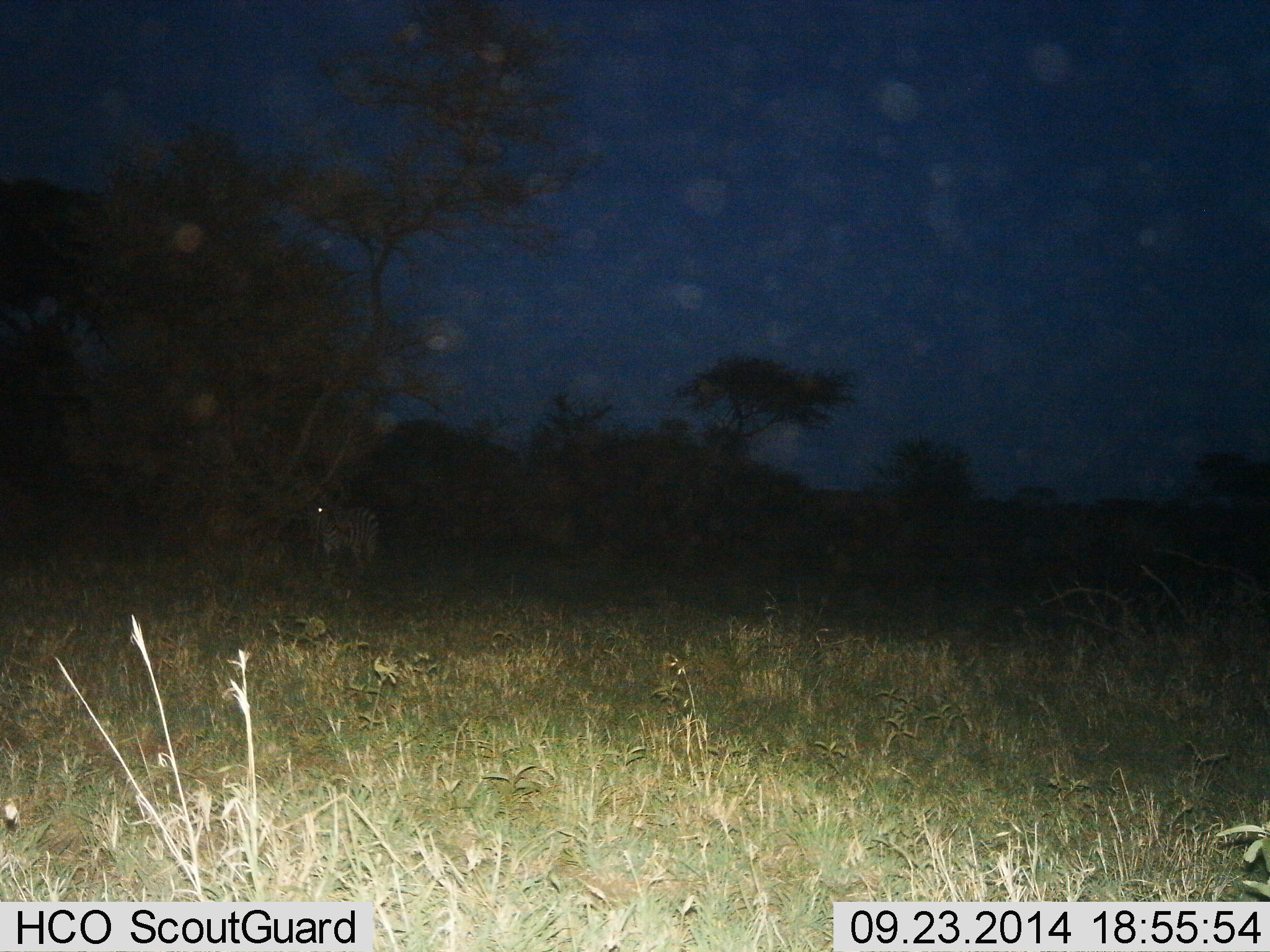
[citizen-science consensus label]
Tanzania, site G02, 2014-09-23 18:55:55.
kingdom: Animalia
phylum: Chordata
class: Mammalia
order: Perissodactyla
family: Equidae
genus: Equus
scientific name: Equus quagga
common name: plains zebra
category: zebra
Zebra (plains zebra) (Equus quagga), count 1. Behavior (volunteer vote fractions): standing 90%, resting 0%, moving 10%, interacting 0%. Young present (vote fraction): 0%. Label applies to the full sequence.